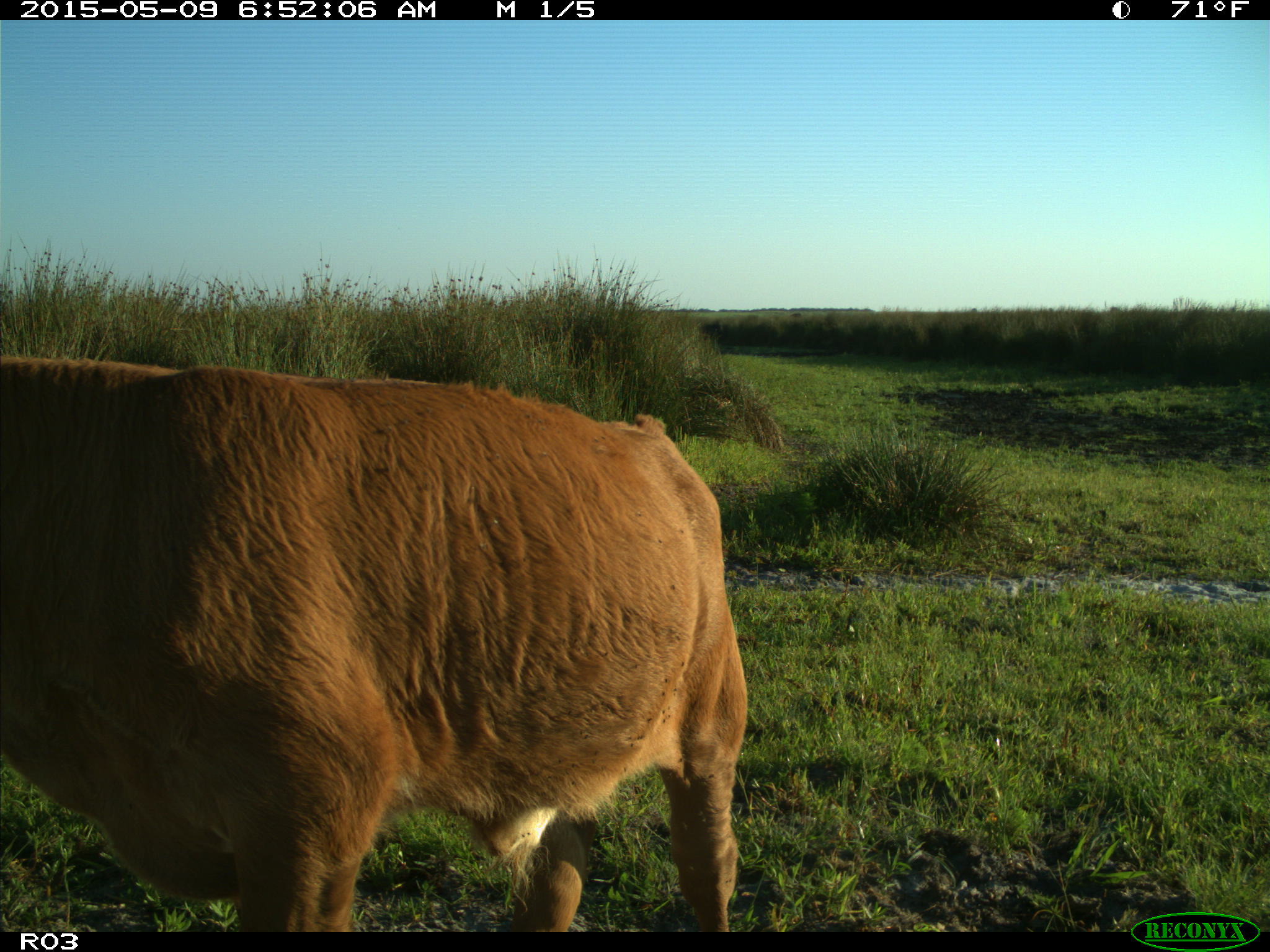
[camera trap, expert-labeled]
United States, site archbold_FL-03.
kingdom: Animalia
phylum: Chordata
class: Mammalia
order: Artiodactyla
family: Bovidae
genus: Bos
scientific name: Bos taurus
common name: domestic cow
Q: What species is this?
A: Bos taurus (domestic cow).